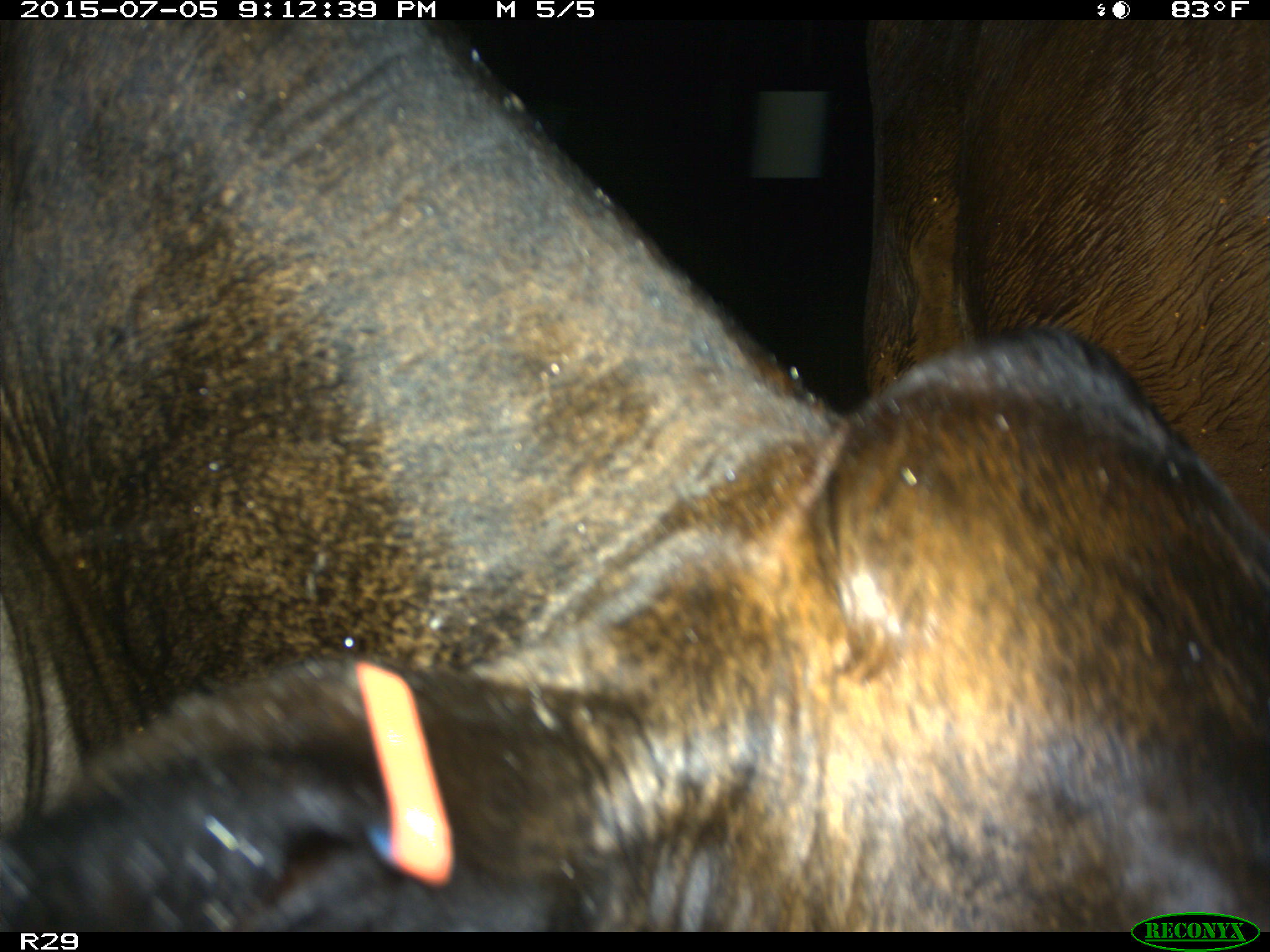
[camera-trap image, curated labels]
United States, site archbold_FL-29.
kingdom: Animalia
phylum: Chordata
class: Mammalia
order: Artiodactyla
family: Bovidae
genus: Bos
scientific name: Bos taurus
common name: domestic cow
Bos taurus (domestic cow).